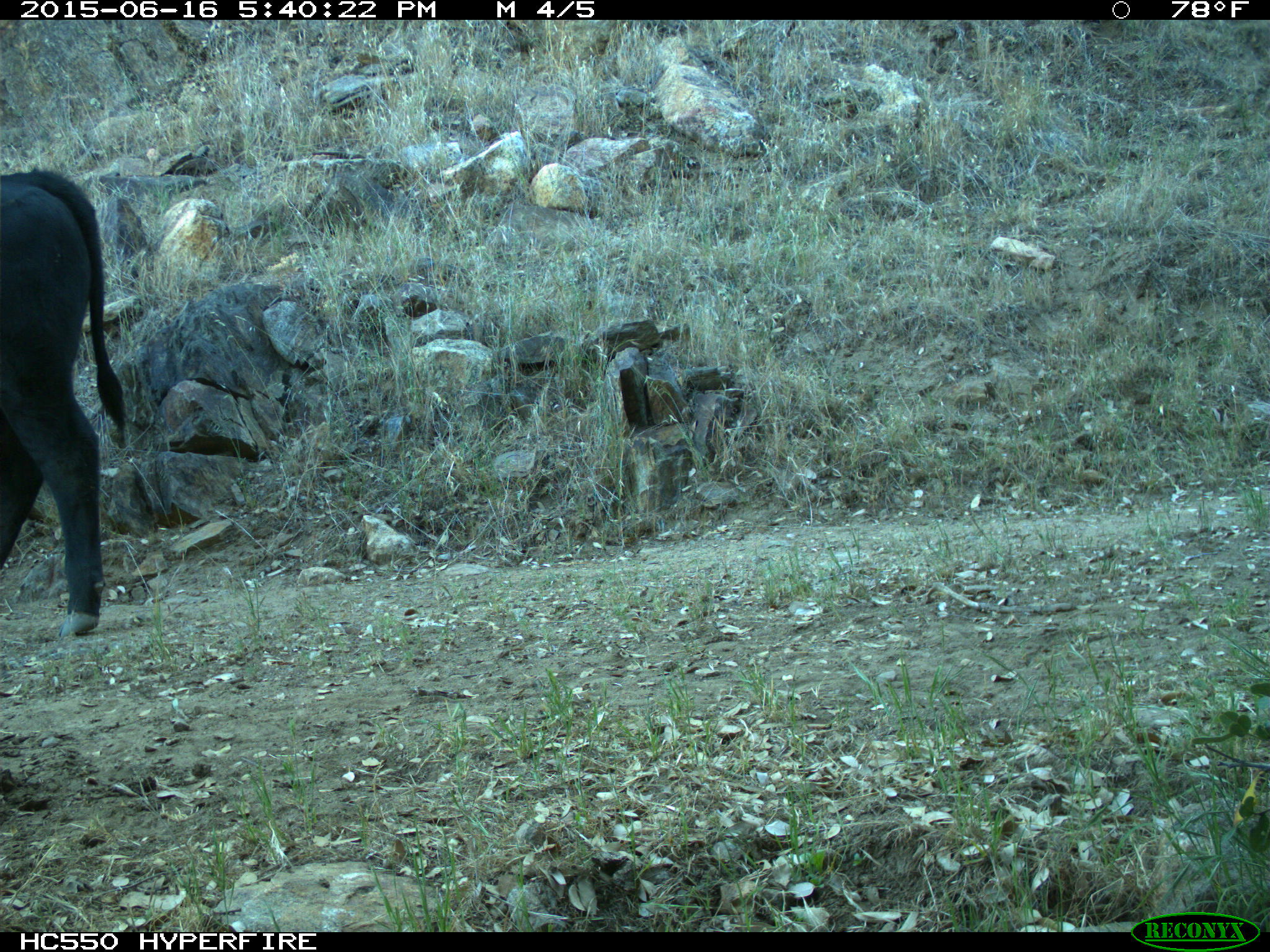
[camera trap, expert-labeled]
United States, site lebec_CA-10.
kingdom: Animalia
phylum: Chordata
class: Mammalia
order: Artiodactyla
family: Bovidae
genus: Bos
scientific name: Bos taurus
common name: domestic cow